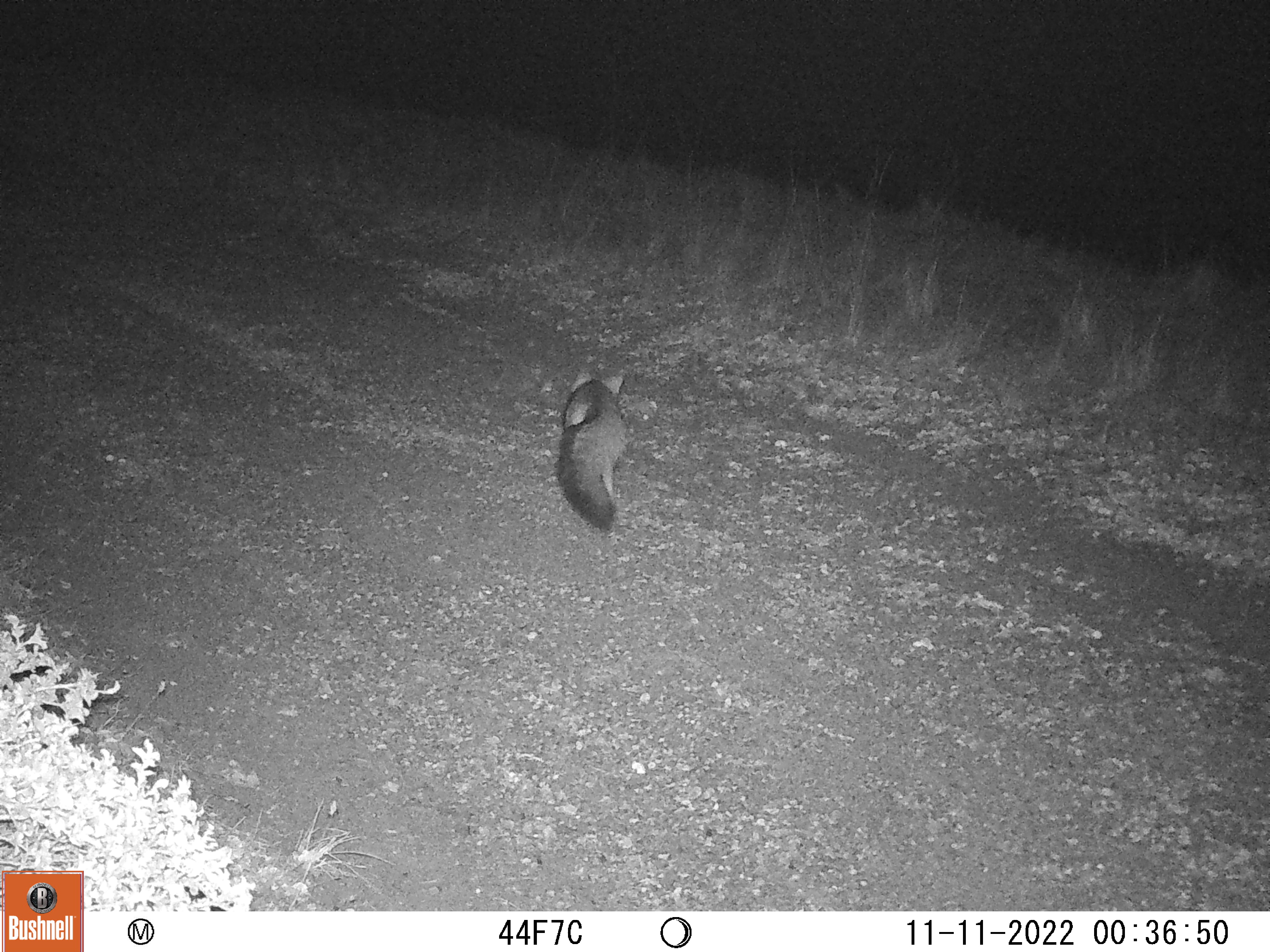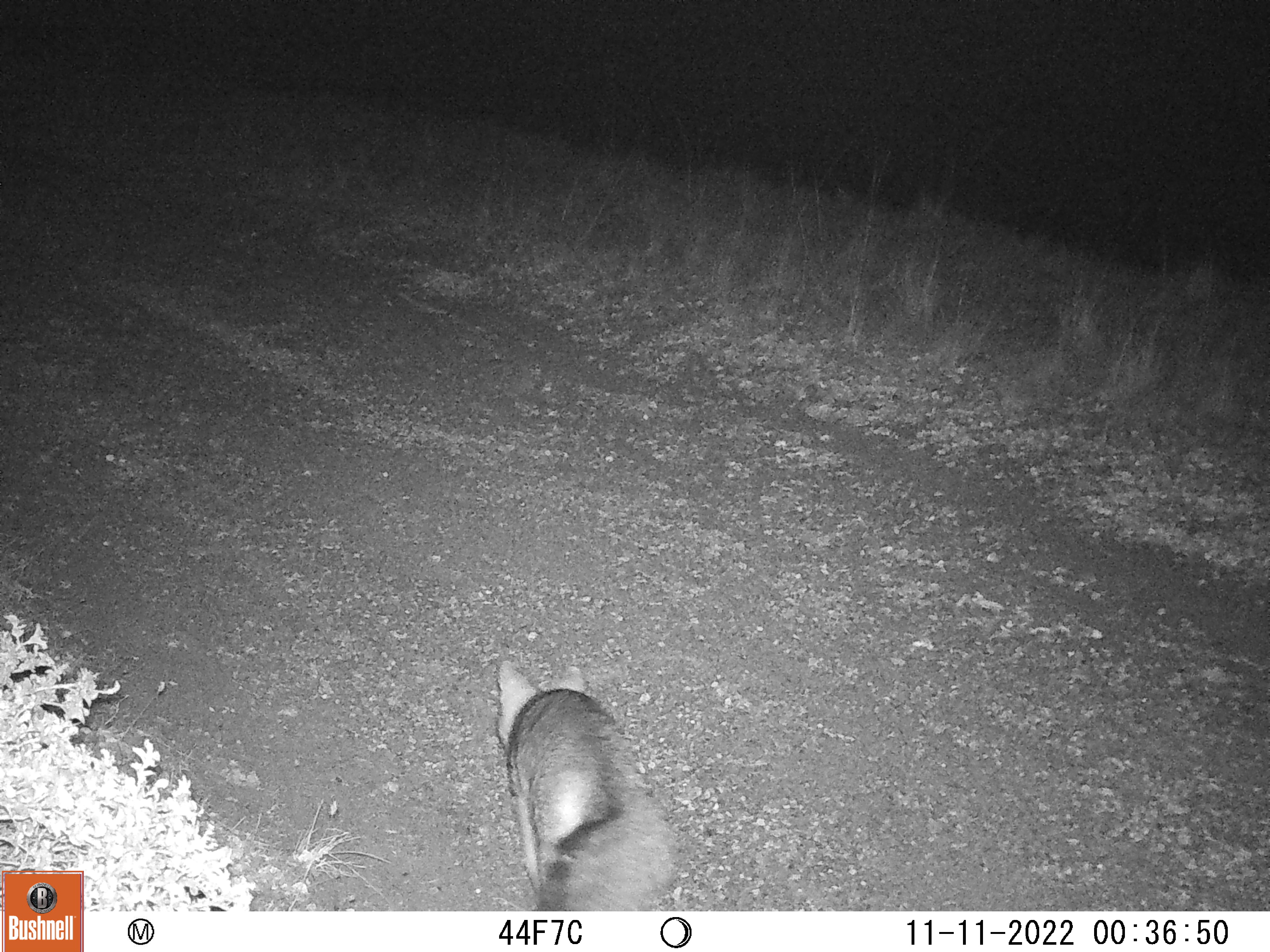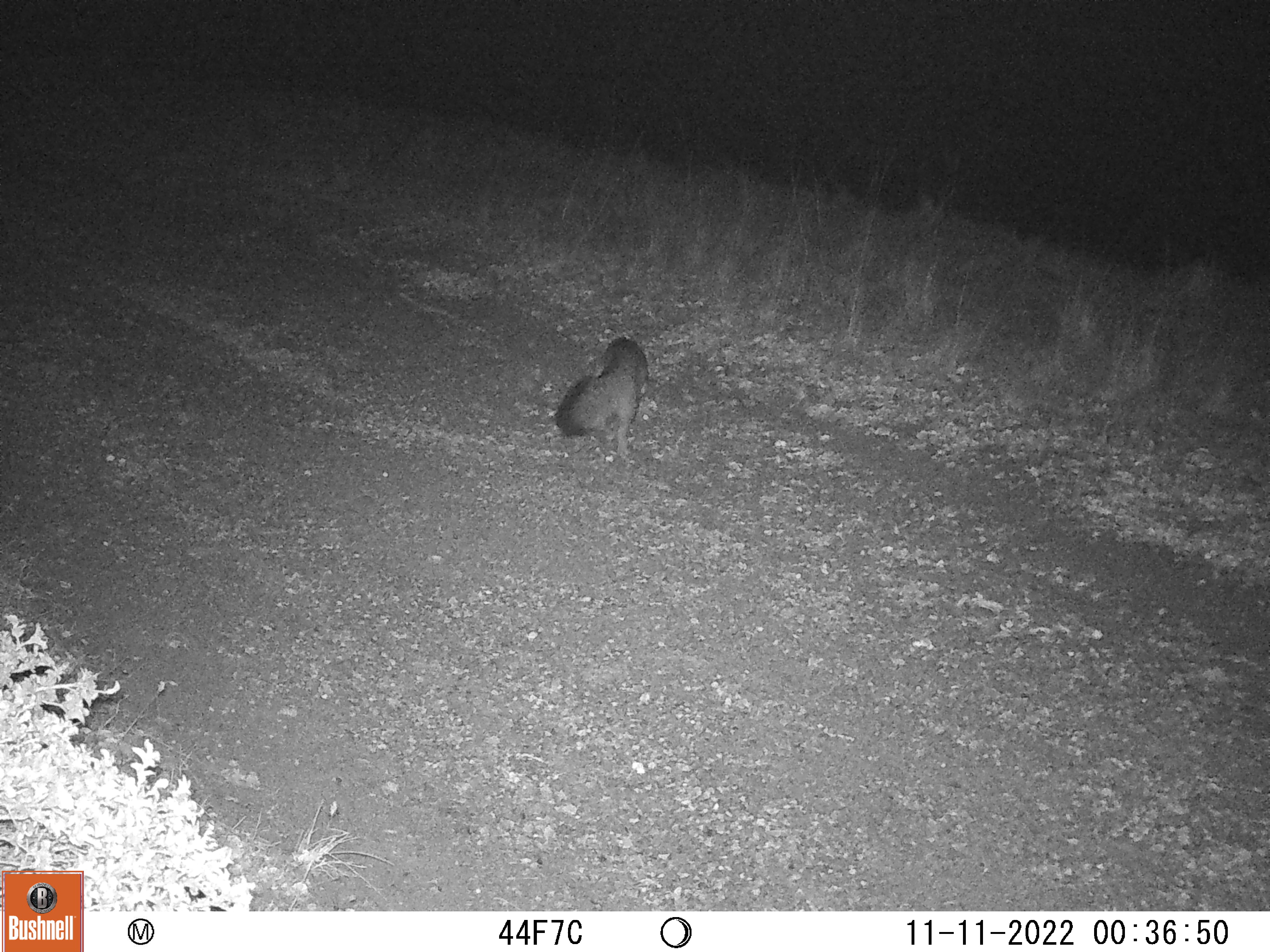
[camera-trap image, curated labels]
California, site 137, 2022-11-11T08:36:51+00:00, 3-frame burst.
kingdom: Animalia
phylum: Chordata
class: Mammalia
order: Carnivora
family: Canidae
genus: Urocyon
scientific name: Urocyon cinereoargenteus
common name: gray fox